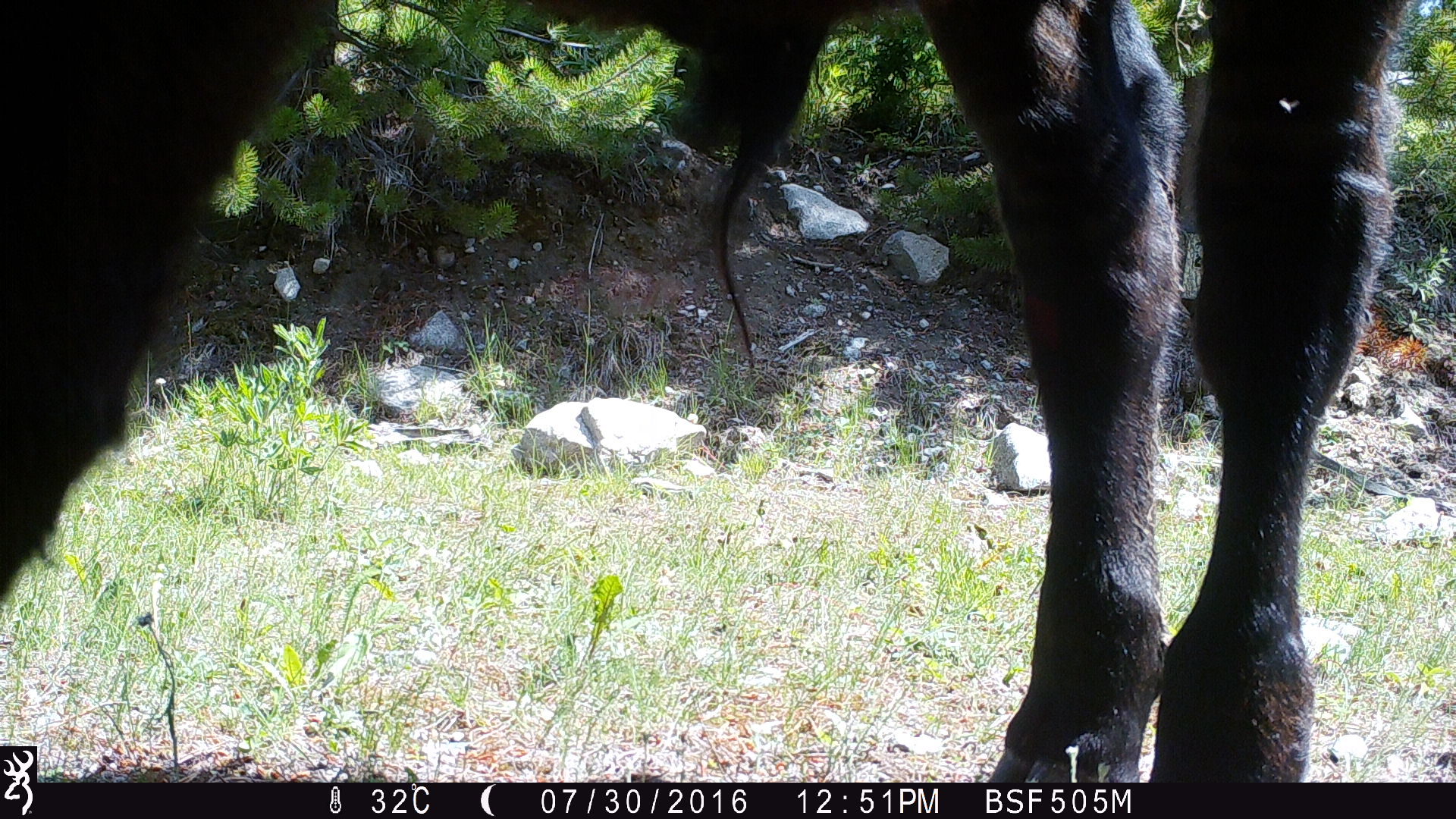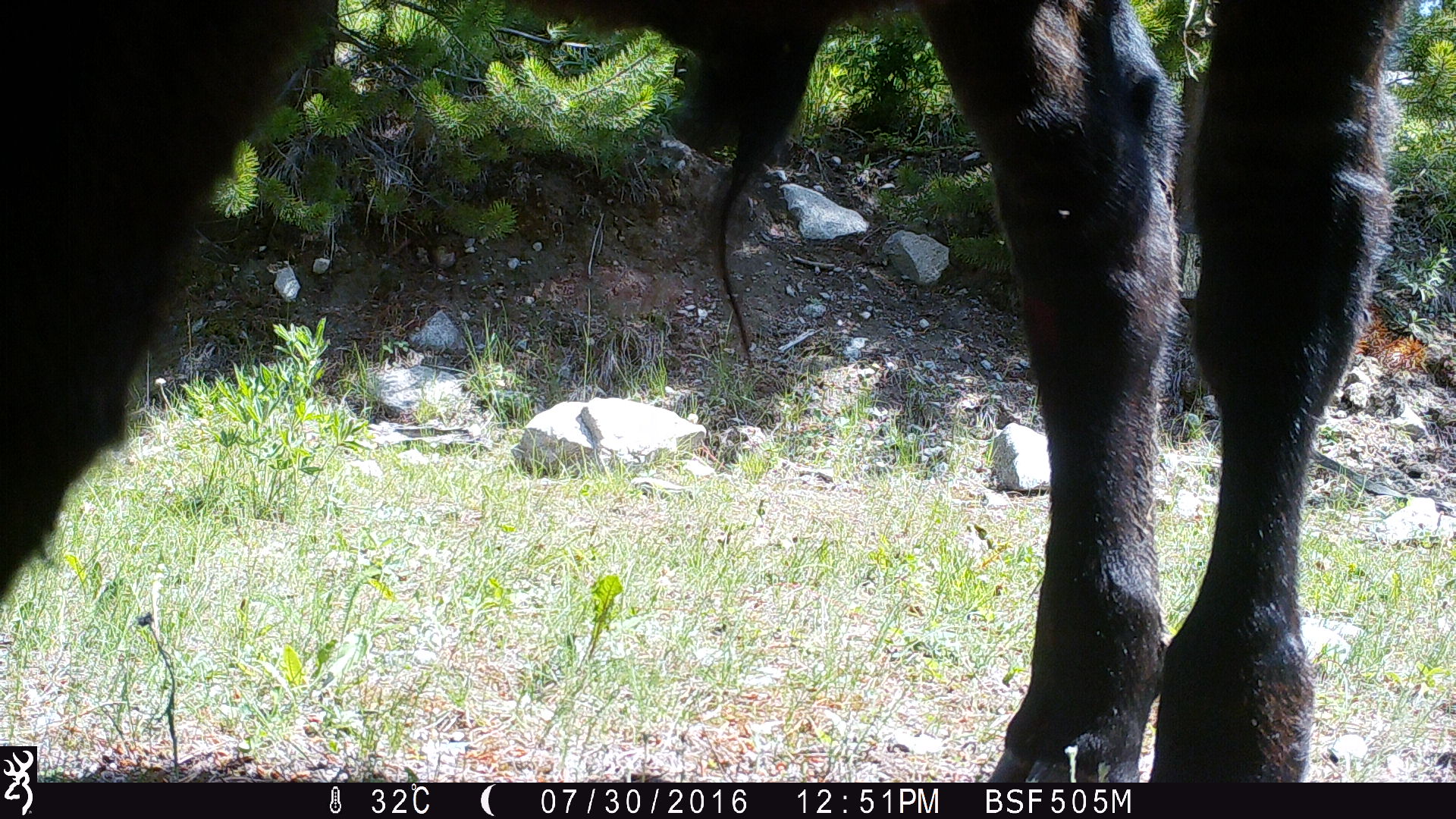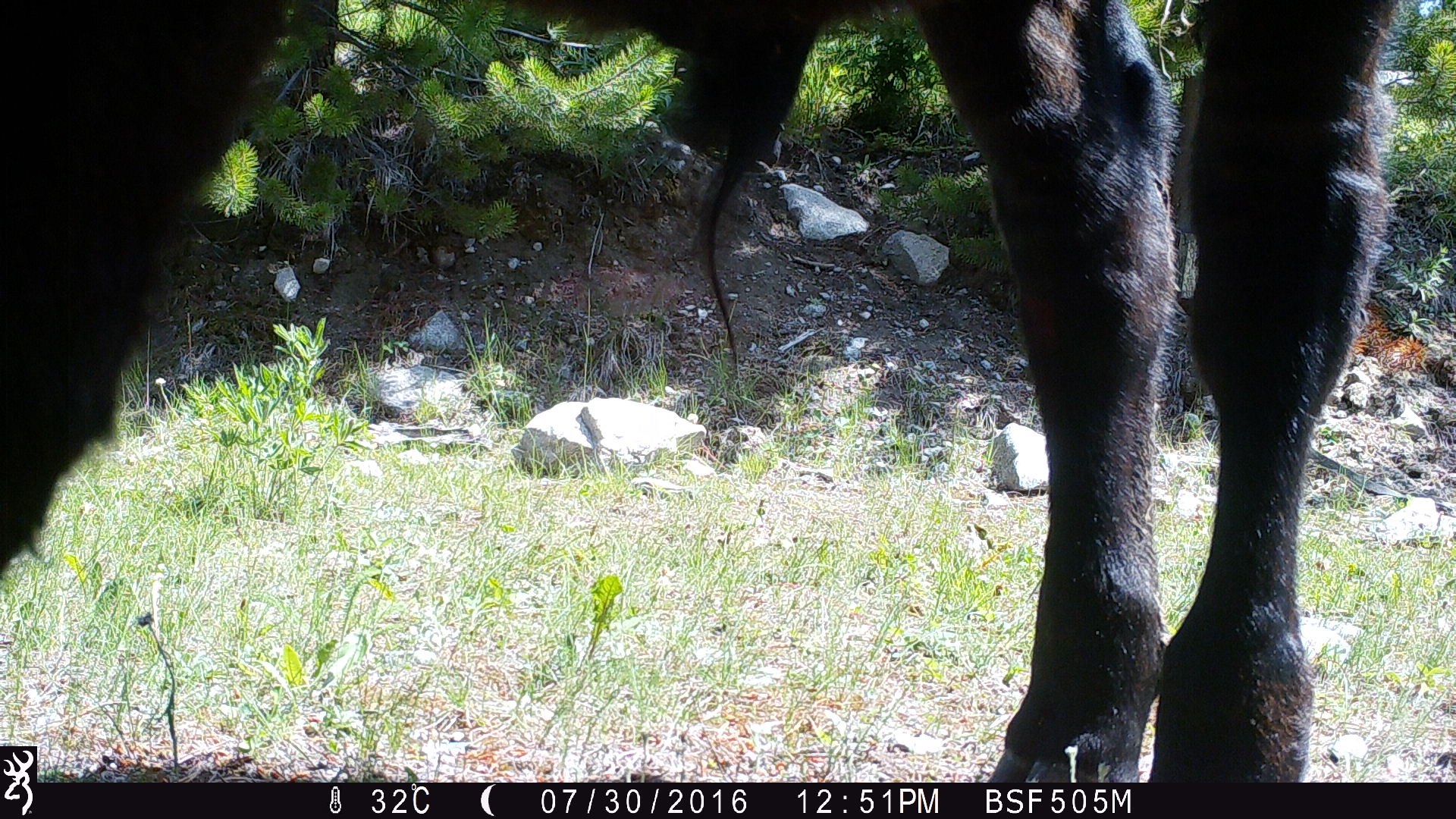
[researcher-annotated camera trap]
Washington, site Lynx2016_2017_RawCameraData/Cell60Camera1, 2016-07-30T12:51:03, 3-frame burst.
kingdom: Animalia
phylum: Chordata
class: Mammalia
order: Artiodactyla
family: Bovidae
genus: Bos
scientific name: Bos taurus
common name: domestic cattle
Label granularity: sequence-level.